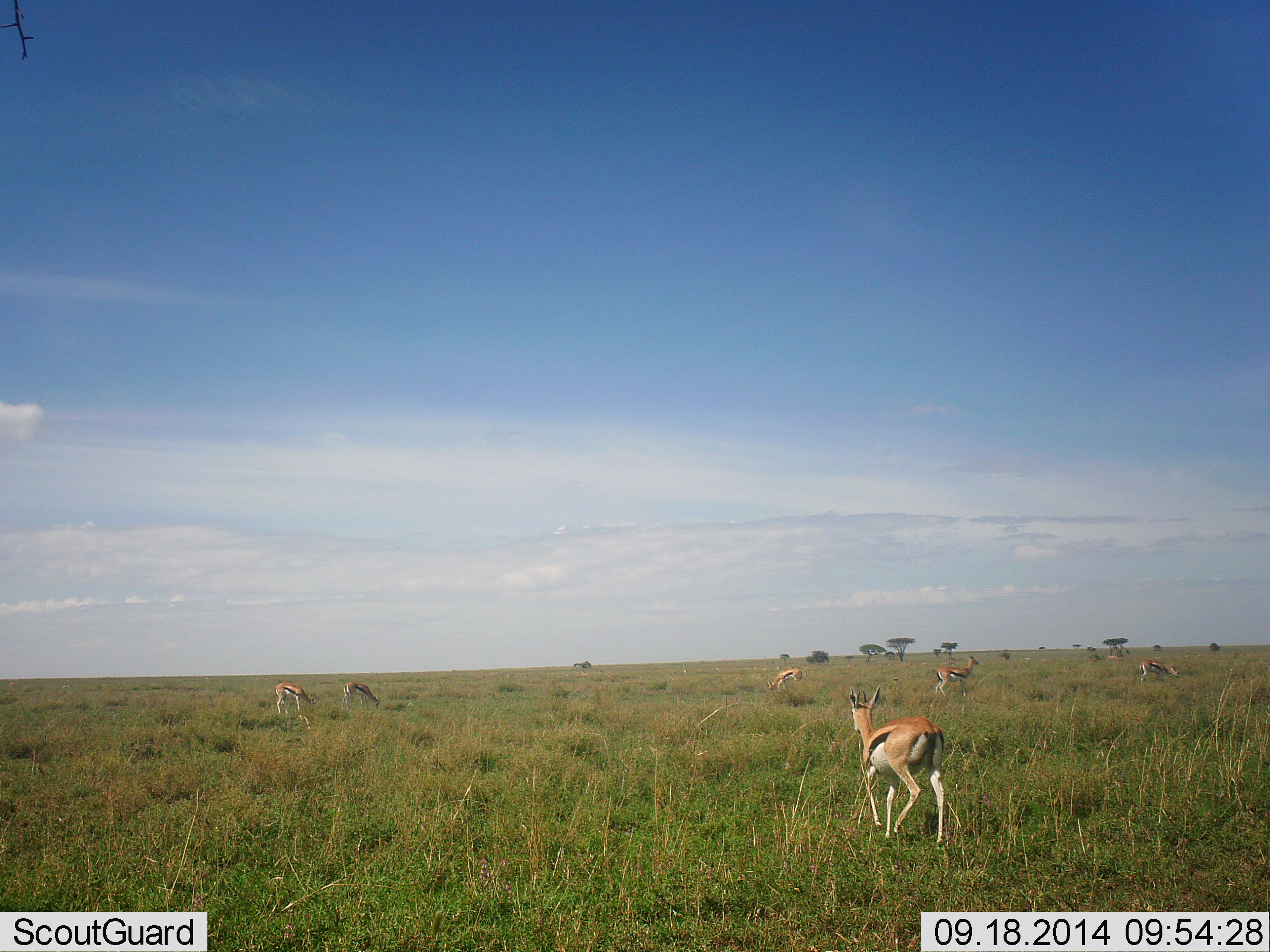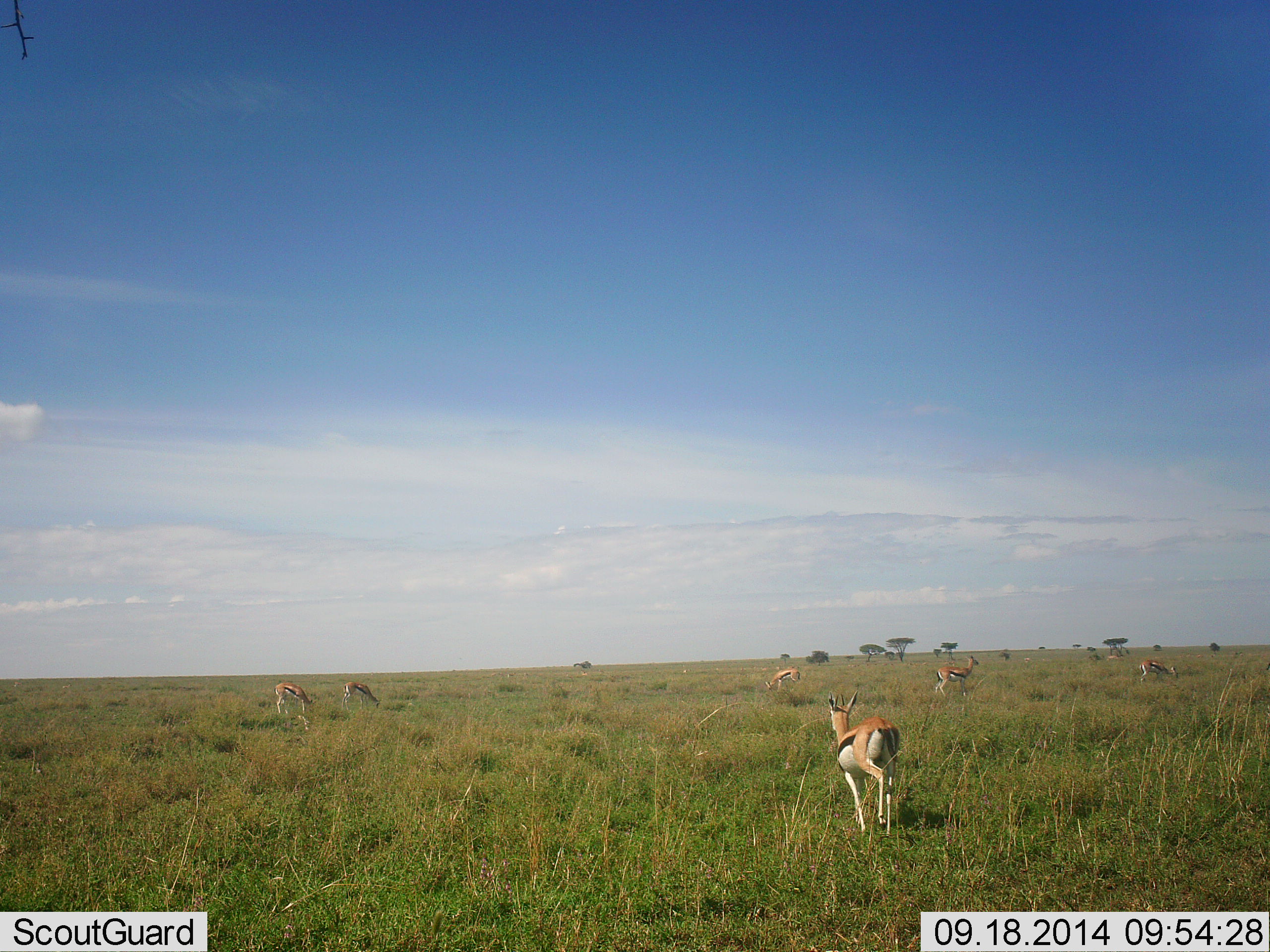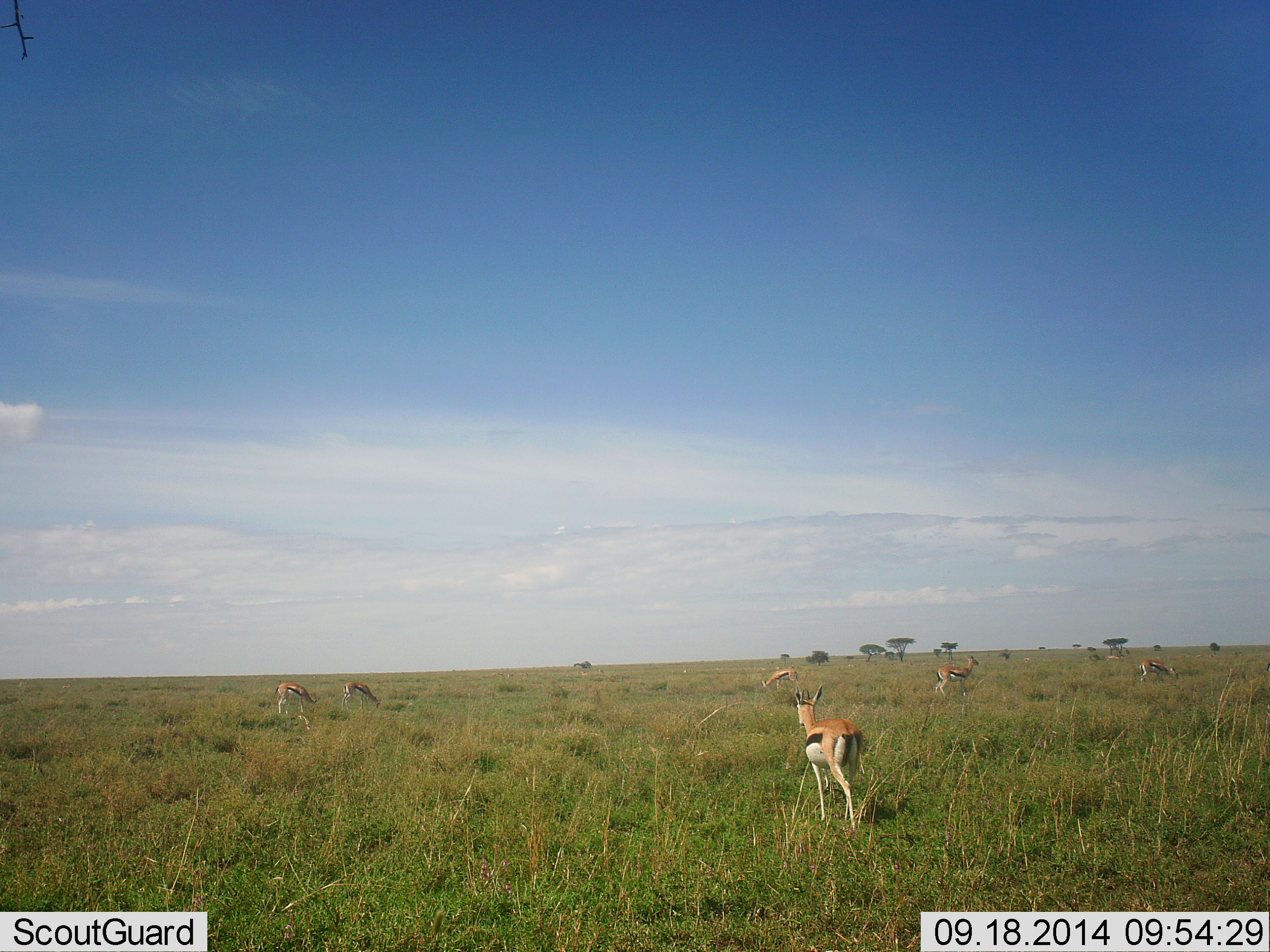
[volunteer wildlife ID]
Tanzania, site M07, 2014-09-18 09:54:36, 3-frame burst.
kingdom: Animalia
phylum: Chordata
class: Mammalia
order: Artiodactyla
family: Bovidae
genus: Eudorcas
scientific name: Eudorcas thomsonii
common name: thomson's gazelle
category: gazellethomsons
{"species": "gazellethomsons (thomson's gazelle) (Eudorcas thomsonii)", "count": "6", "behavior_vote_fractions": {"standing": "40%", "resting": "0%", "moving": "80%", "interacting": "0%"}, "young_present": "0%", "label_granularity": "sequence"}